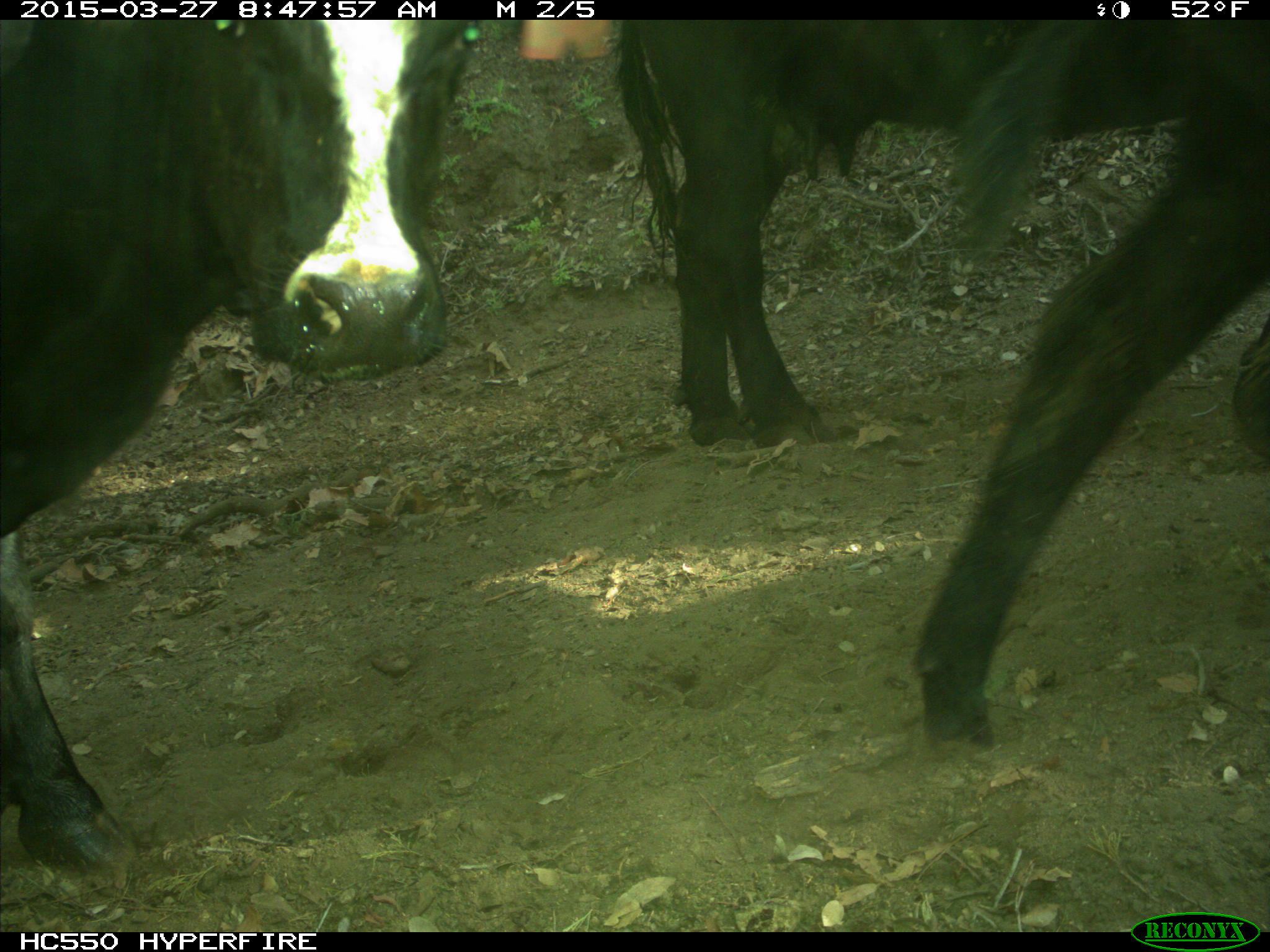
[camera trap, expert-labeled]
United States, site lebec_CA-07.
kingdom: Animalia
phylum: Chordata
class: Mammalia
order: Artiodactyla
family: Bovidae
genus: Bos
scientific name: Bos taurus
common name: domestic cow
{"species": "Bos taurus (domestic cow)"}